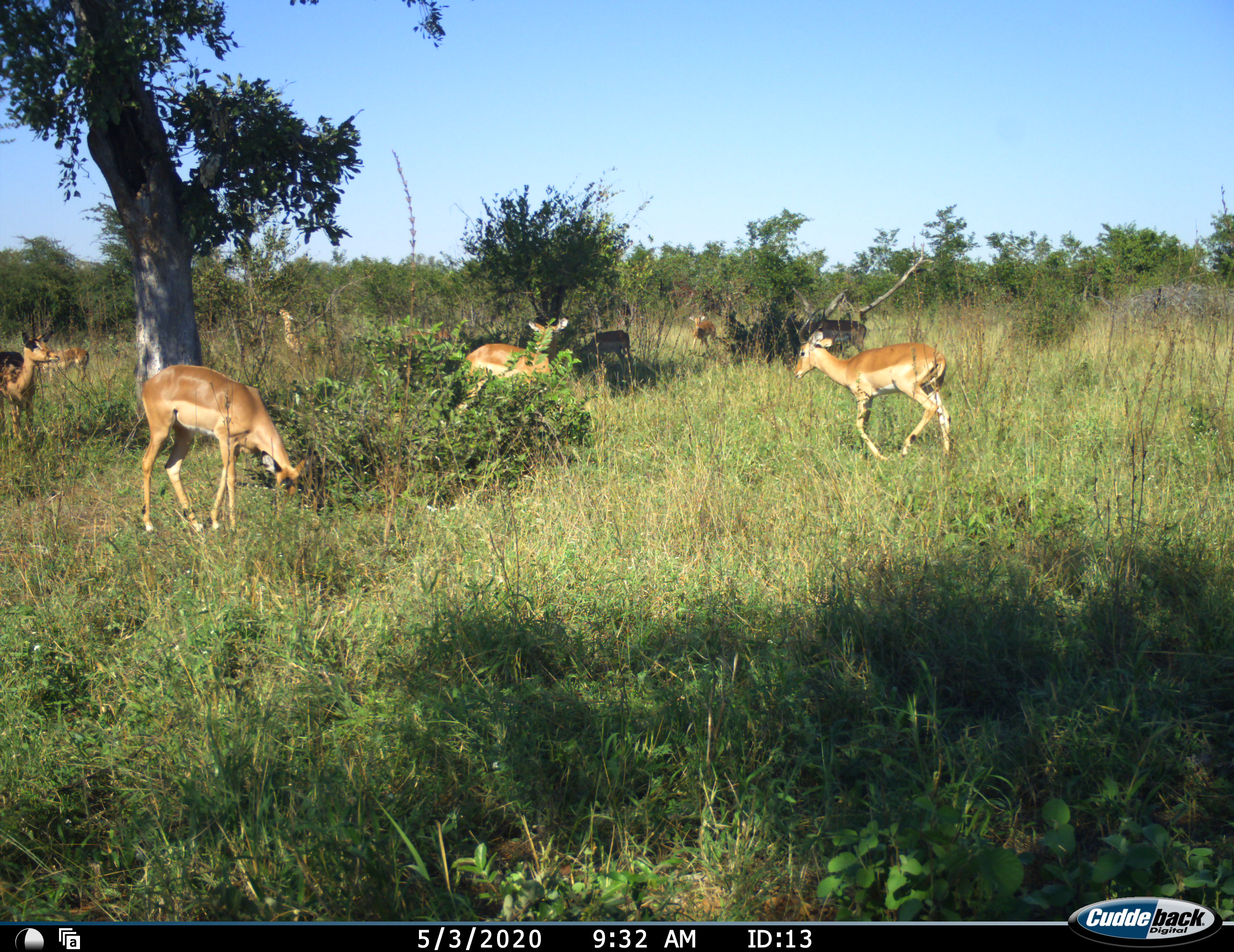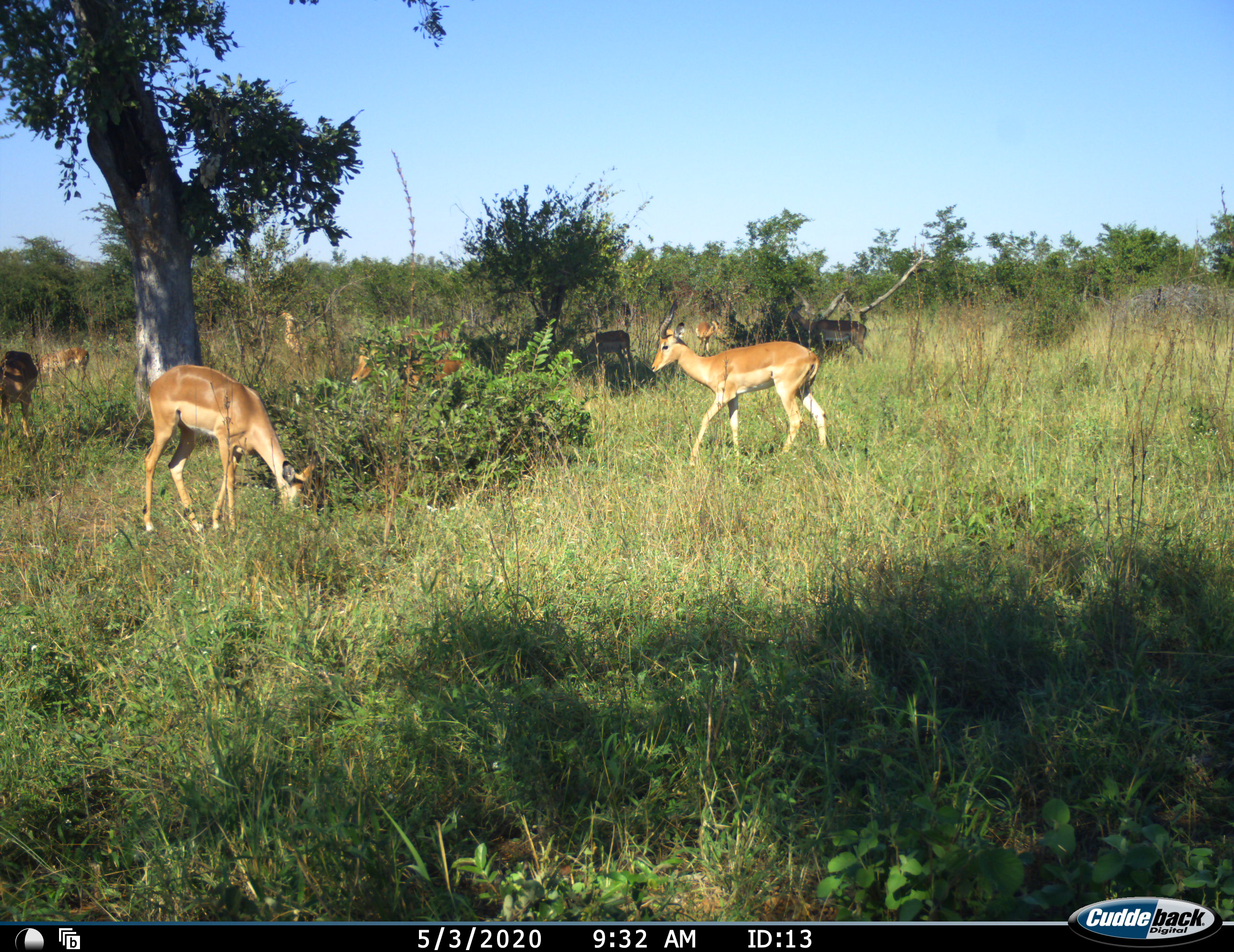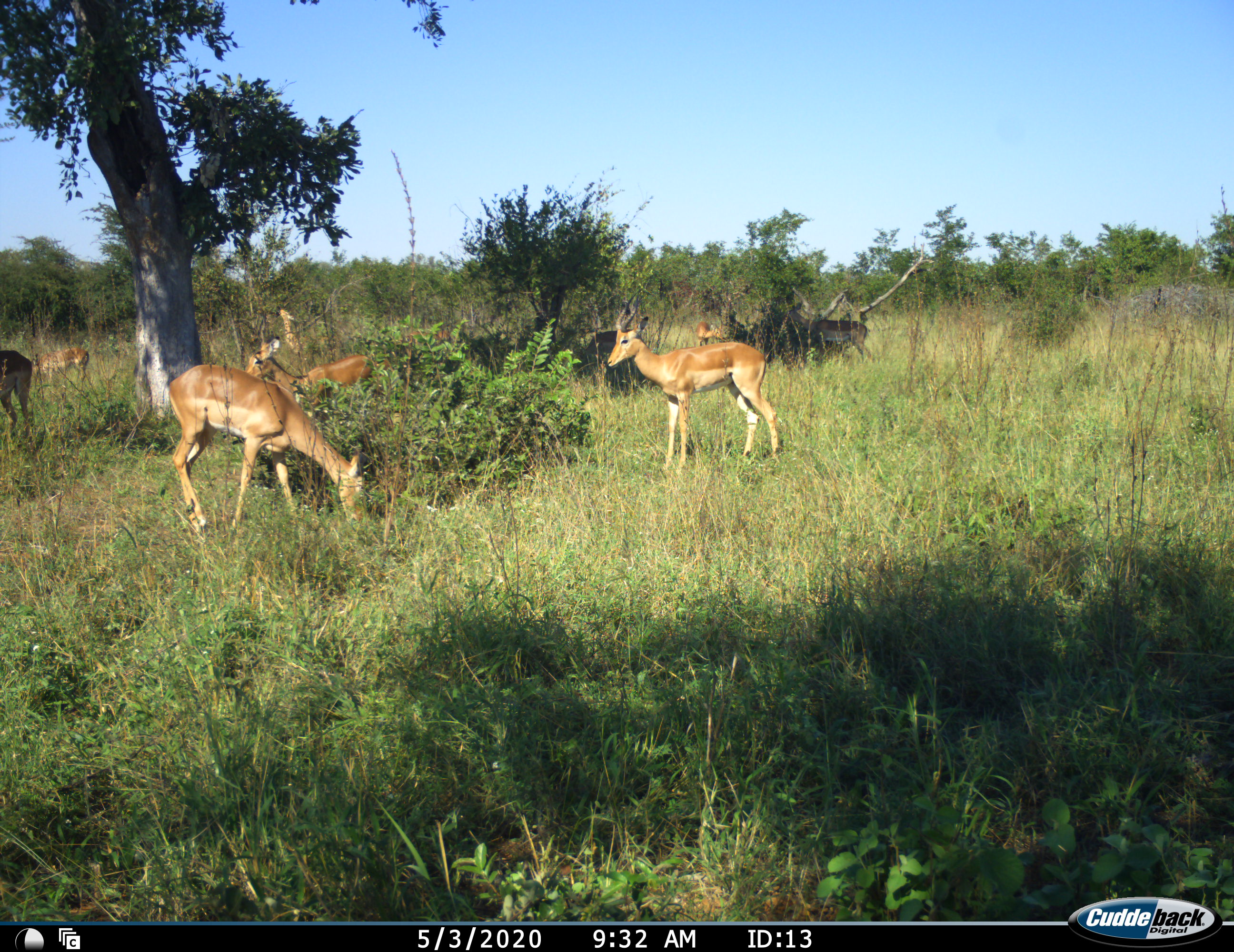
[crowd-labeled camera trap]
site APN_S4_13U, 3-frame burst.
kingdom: Animalia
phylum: Chordata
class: Mammalia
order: Artiodactyla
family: Bovidae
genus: Aepyceros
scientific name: Aepyceros melampus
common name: impala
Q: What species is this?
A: Impala (Aepyceros melampus).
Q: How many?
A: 9.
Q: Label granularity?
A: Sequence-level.